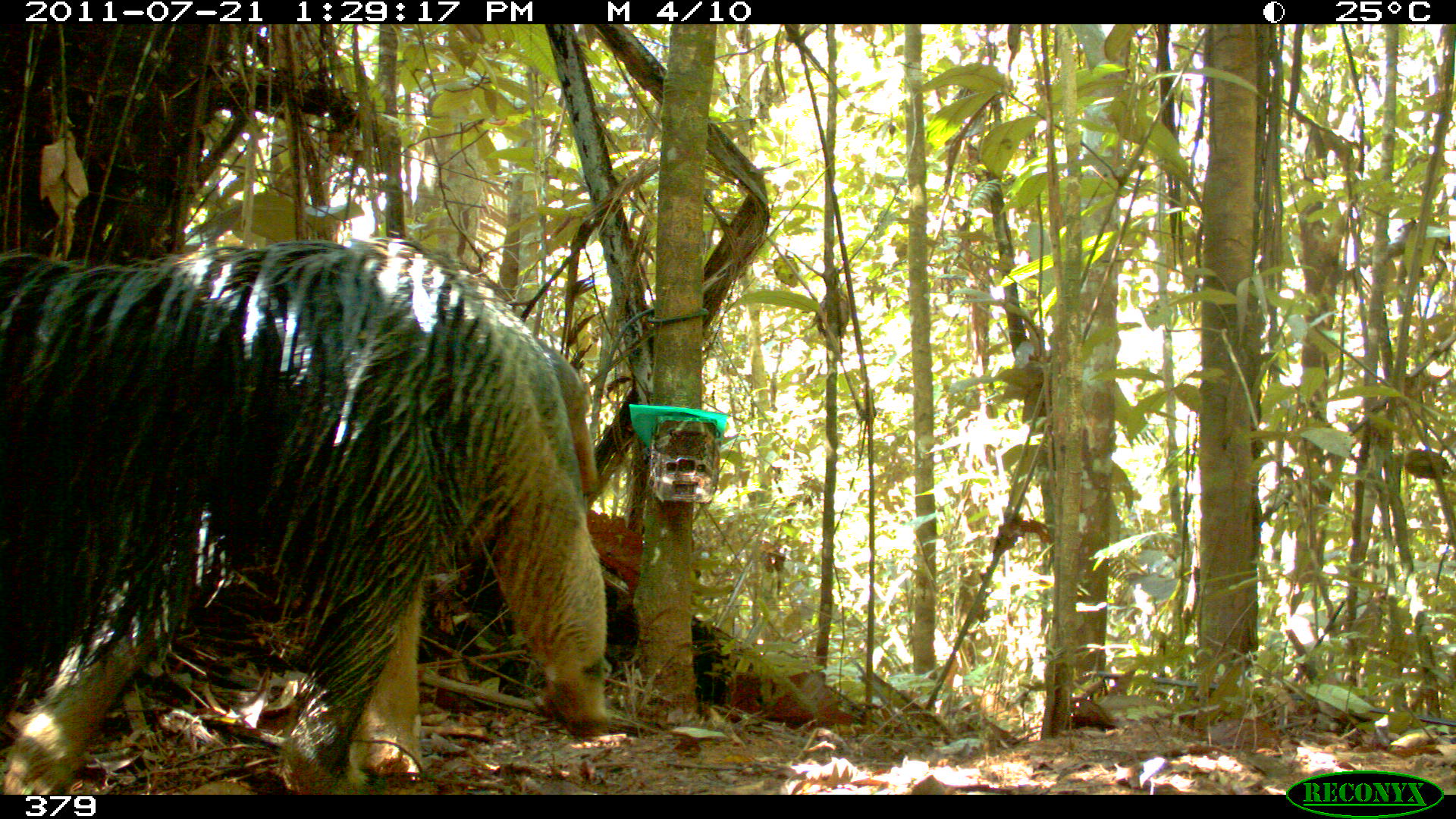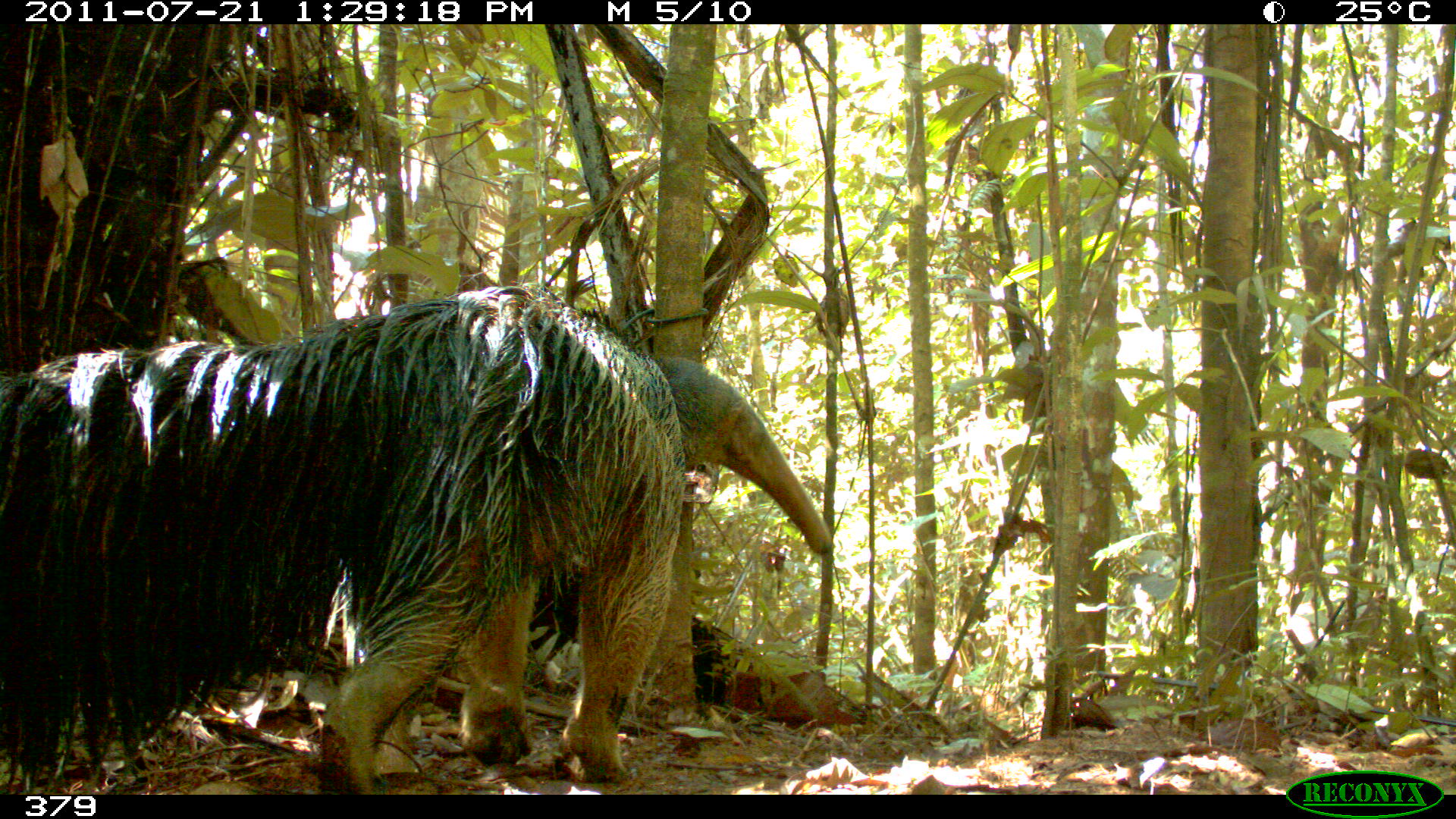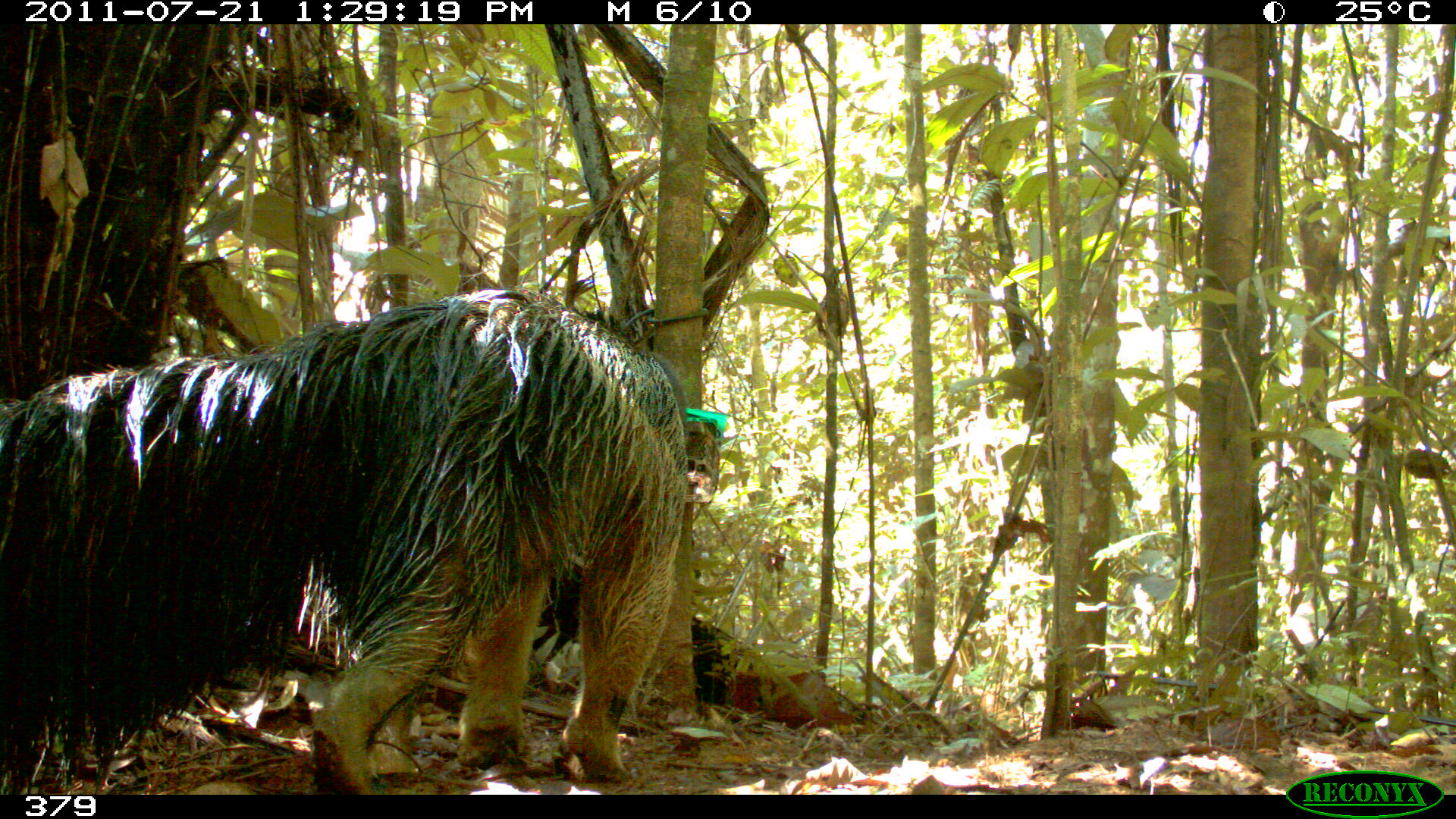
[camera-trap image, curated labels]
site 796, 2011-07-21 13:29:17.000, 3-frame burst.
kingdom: Animalia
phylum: Chordata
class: Mammalia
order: Pilosa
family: Myrmecophagidae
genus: Myrmecophaga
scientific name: Myrmecophaga tridactyla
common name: giant anteater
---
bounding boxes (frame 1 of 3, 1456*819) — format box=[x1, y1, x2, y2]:
myrmecophaga tridactyla: box=[0, 235, 609, 794]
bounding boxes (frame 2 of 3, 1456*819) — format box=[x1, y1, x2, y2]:
myrmecophaga tridactyla: box=[0, 278, 836, 792]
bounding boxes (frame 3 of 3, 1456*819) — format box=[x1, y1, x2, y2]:
myrmecophaga tridactyla: box=[0, 286, 692, 792]